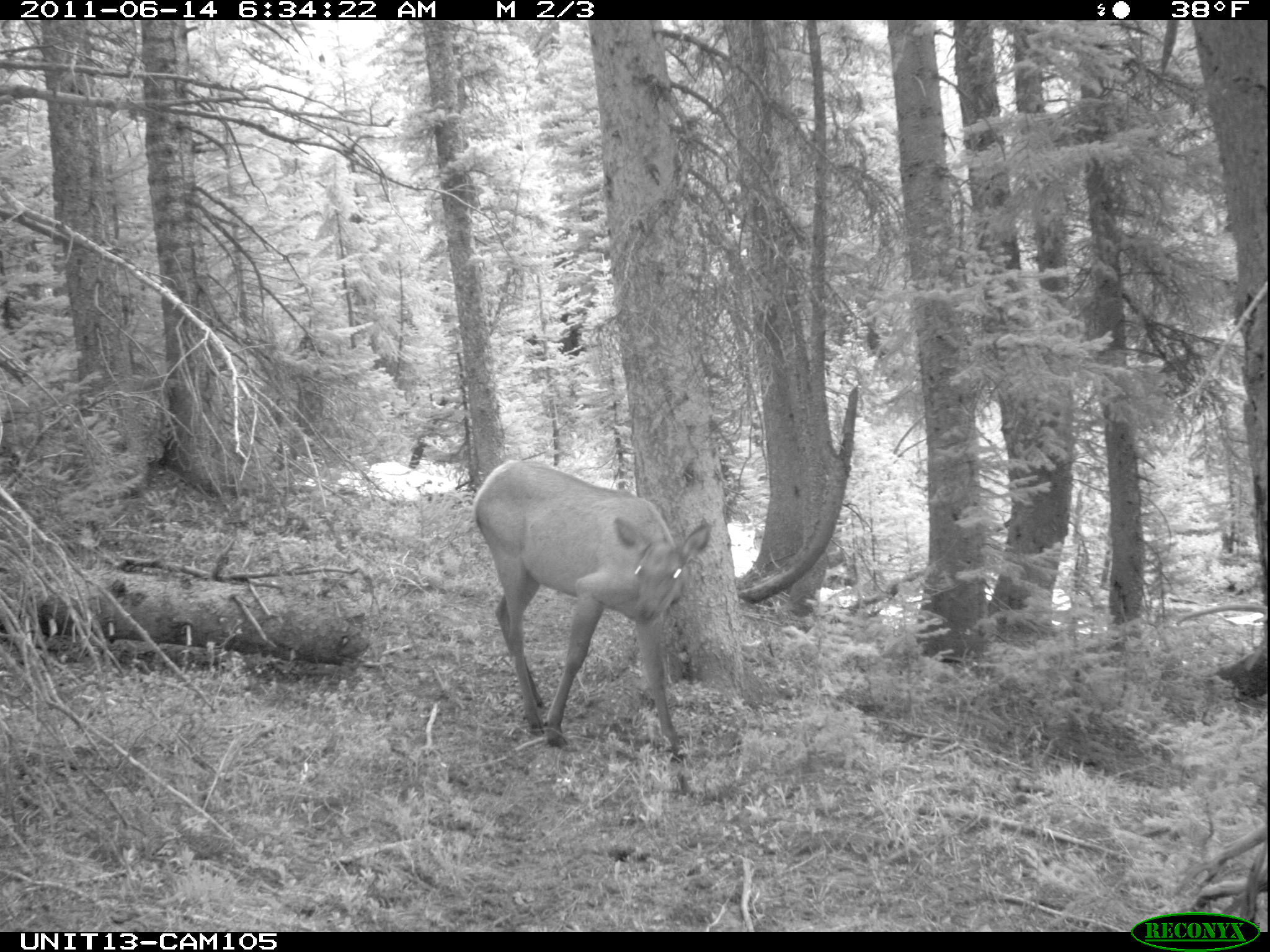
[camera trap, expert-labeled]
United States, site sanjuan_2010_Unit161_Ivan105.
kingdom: Animalia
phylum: Chordata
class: Mammalia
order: Artiodactyla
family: Cervidae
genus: Cervus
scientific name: Cervus elaphus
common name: red deer